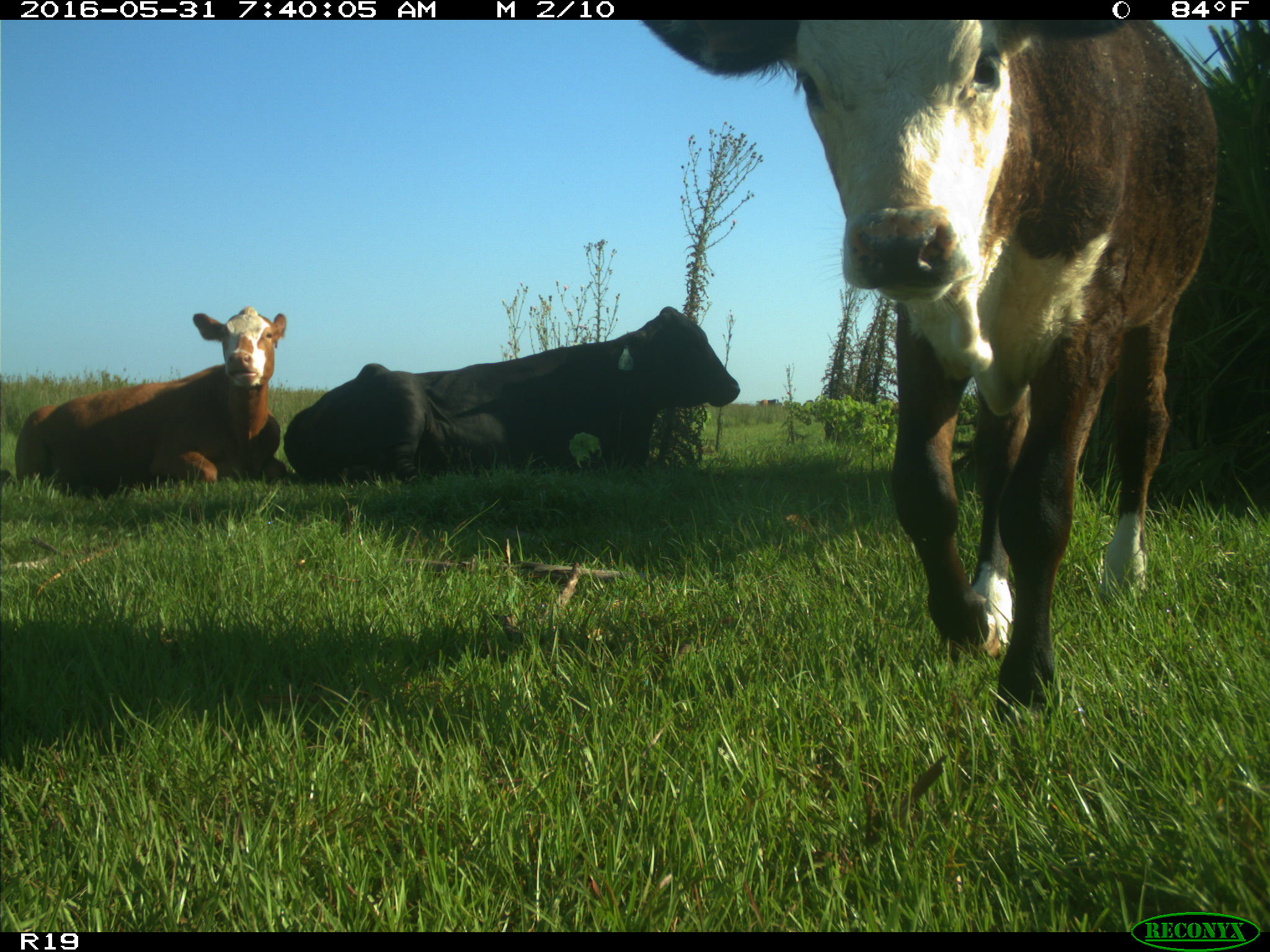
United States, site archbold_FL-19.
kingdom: Animalia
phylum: Chordata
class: Mammalia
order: Artiodactyla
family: Bovidae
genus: Bos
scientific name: Bos taurus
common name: domestic cow